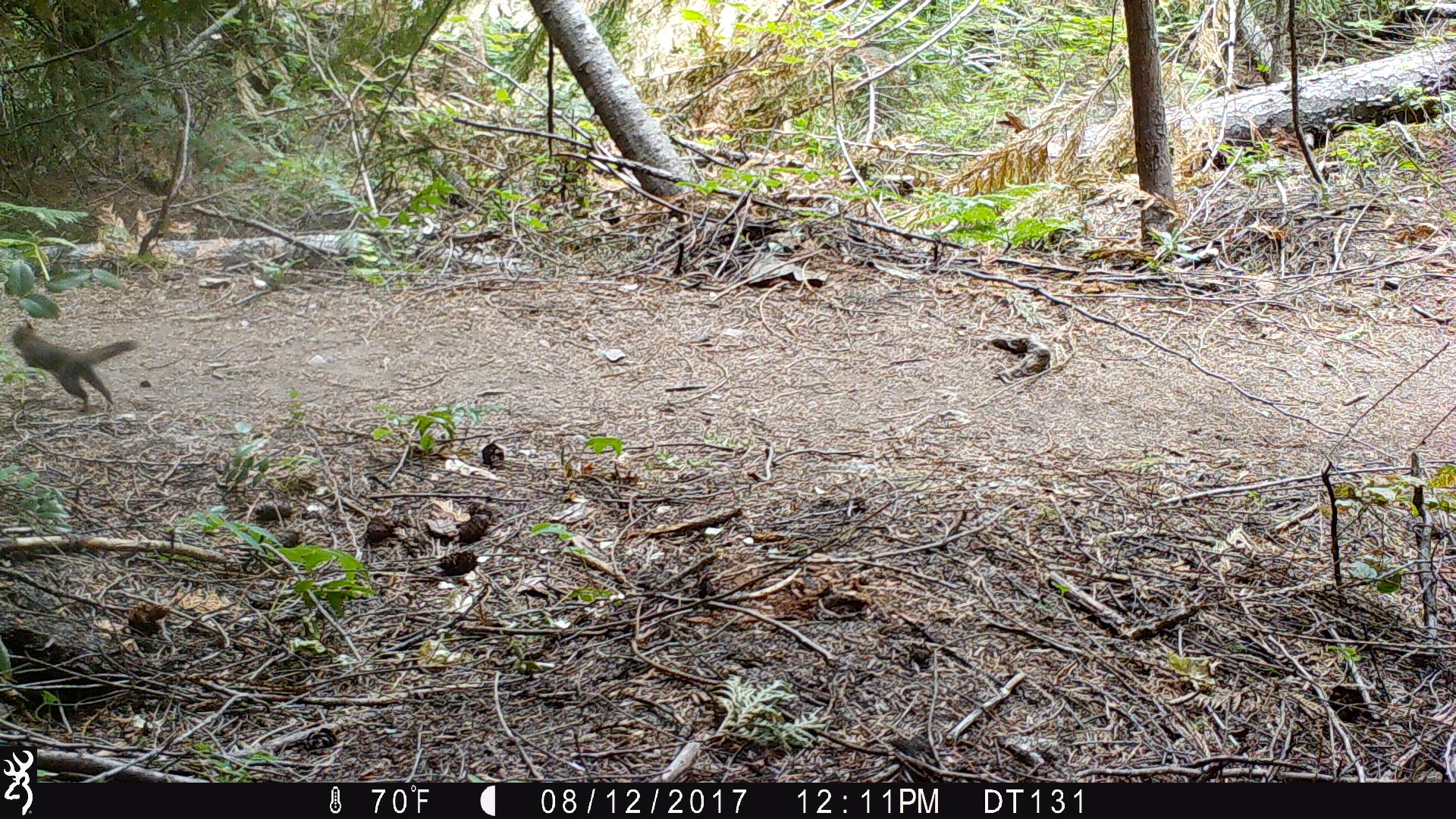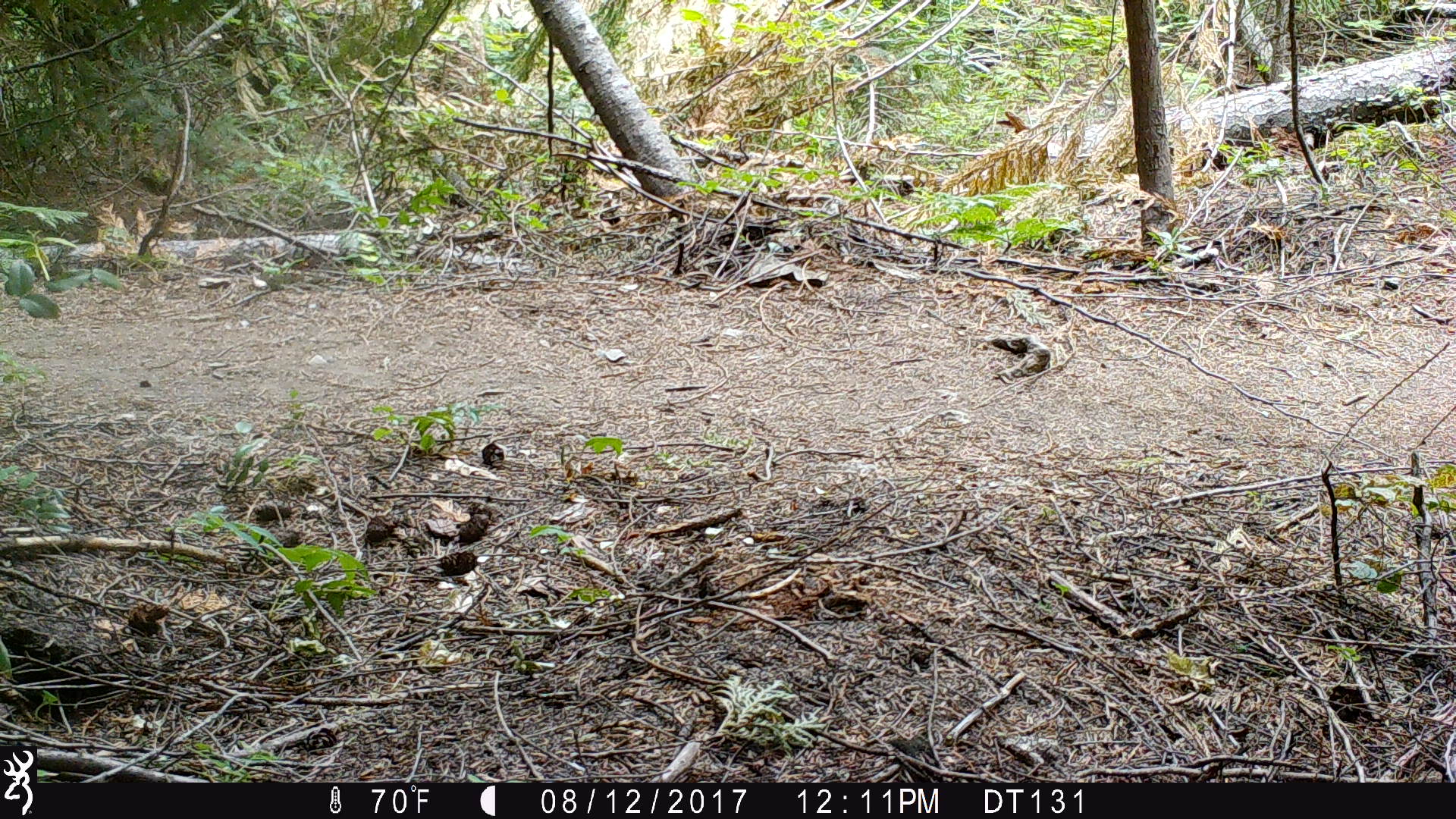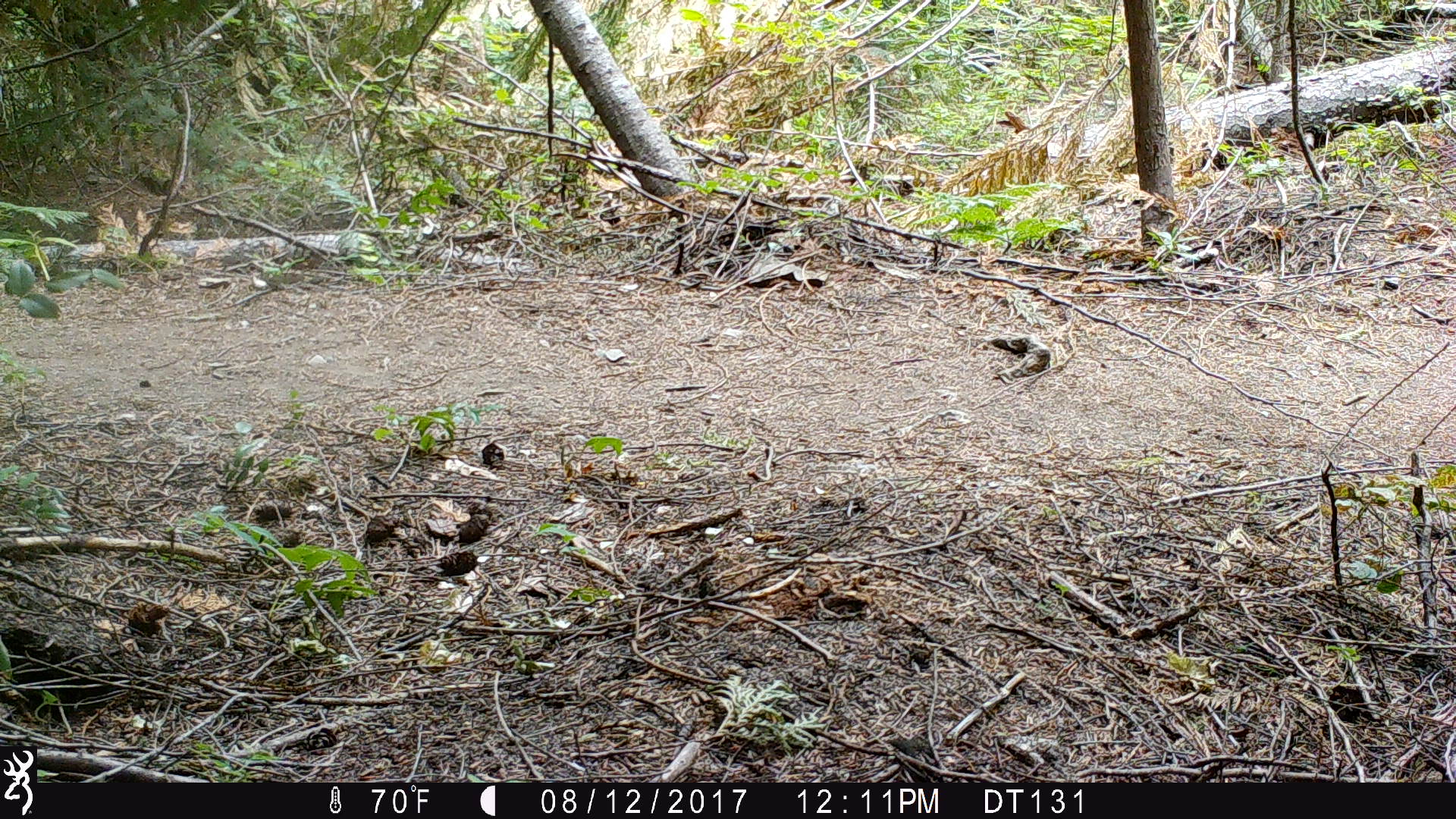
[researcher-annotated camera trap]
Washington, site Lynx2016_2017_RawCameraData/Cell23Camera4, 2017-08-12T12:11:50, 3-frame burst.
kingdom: Animalia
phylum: Chordata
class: Mammalia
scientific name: Mammalia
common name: small mammal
Small mammal (Mammalia). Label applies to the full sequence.